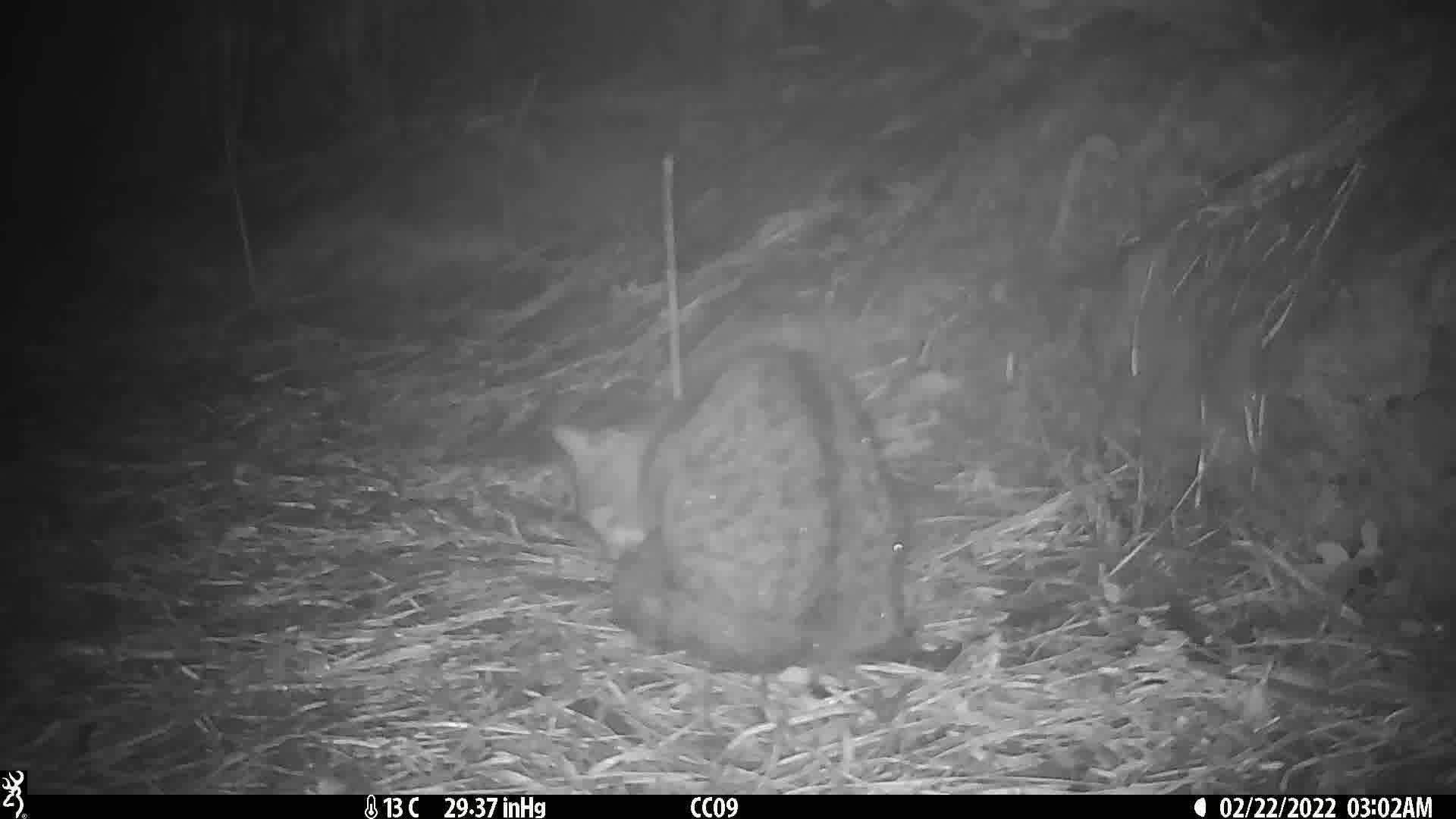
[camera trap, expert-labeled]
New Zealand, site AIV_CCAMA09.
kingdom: Animalia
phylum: Chordata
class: Mammalia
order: Carnivora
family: Felidae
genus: Felis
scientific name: Felis catus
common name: domestic cat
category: cat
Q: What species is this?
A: Cat (domestic cat) (Felis catus).